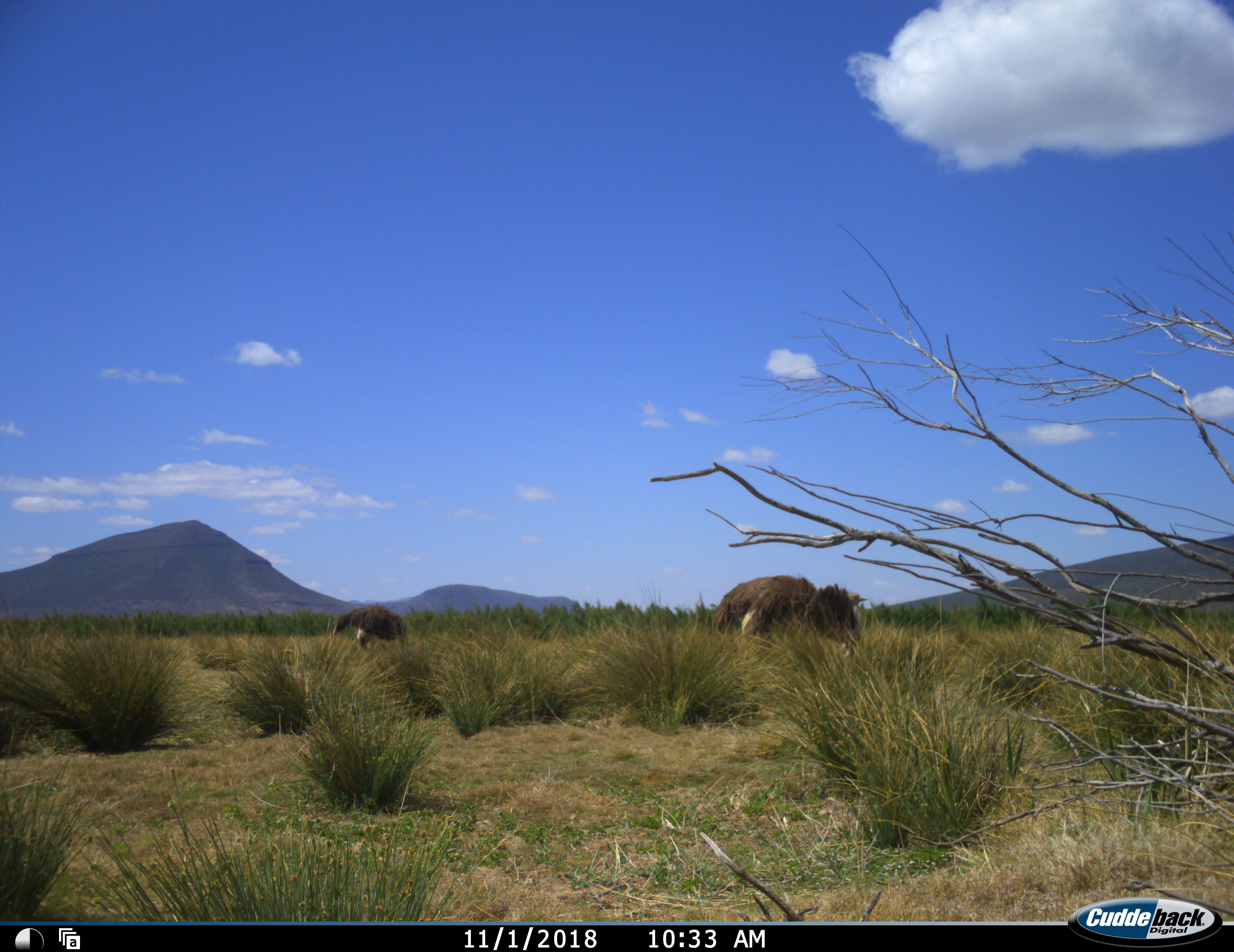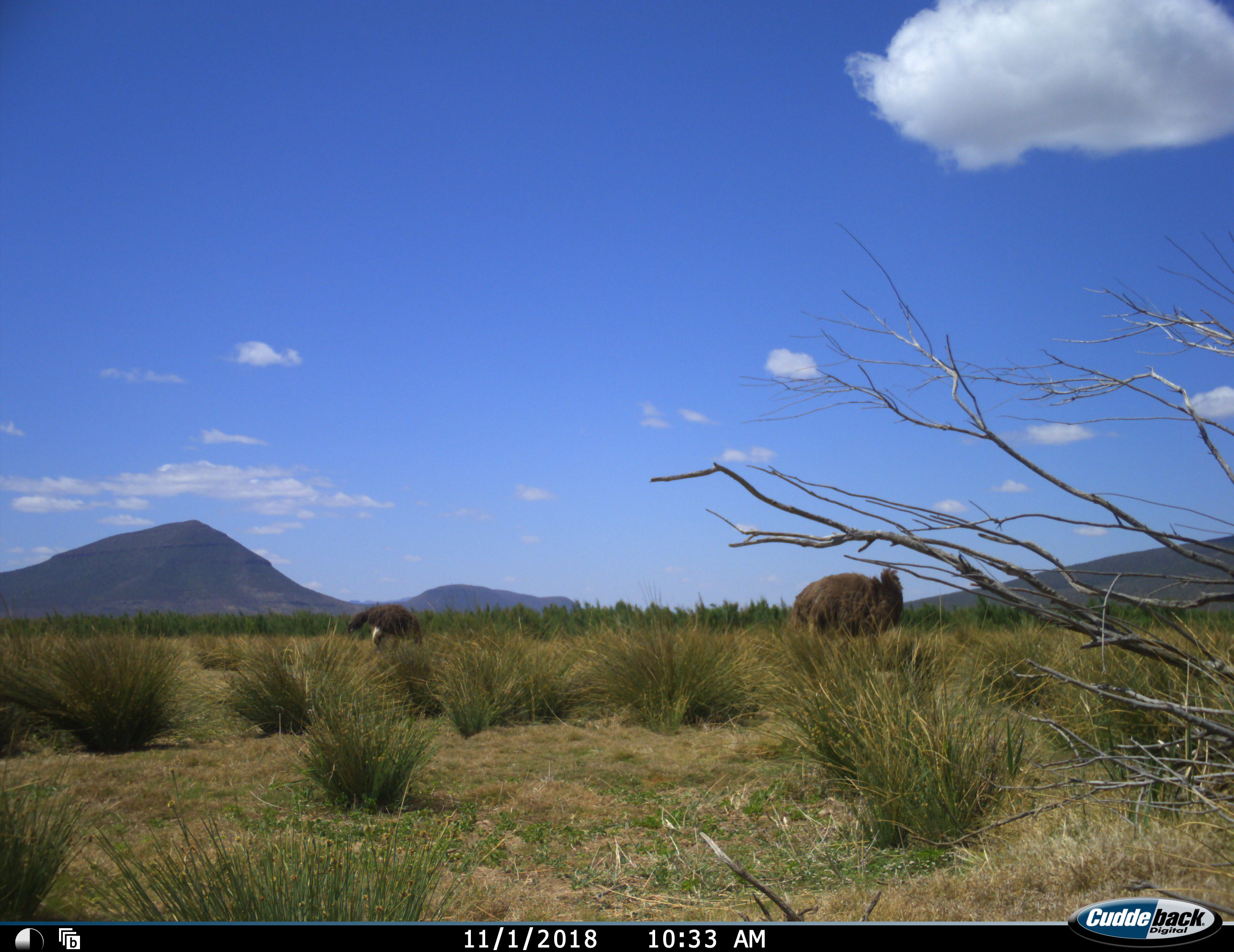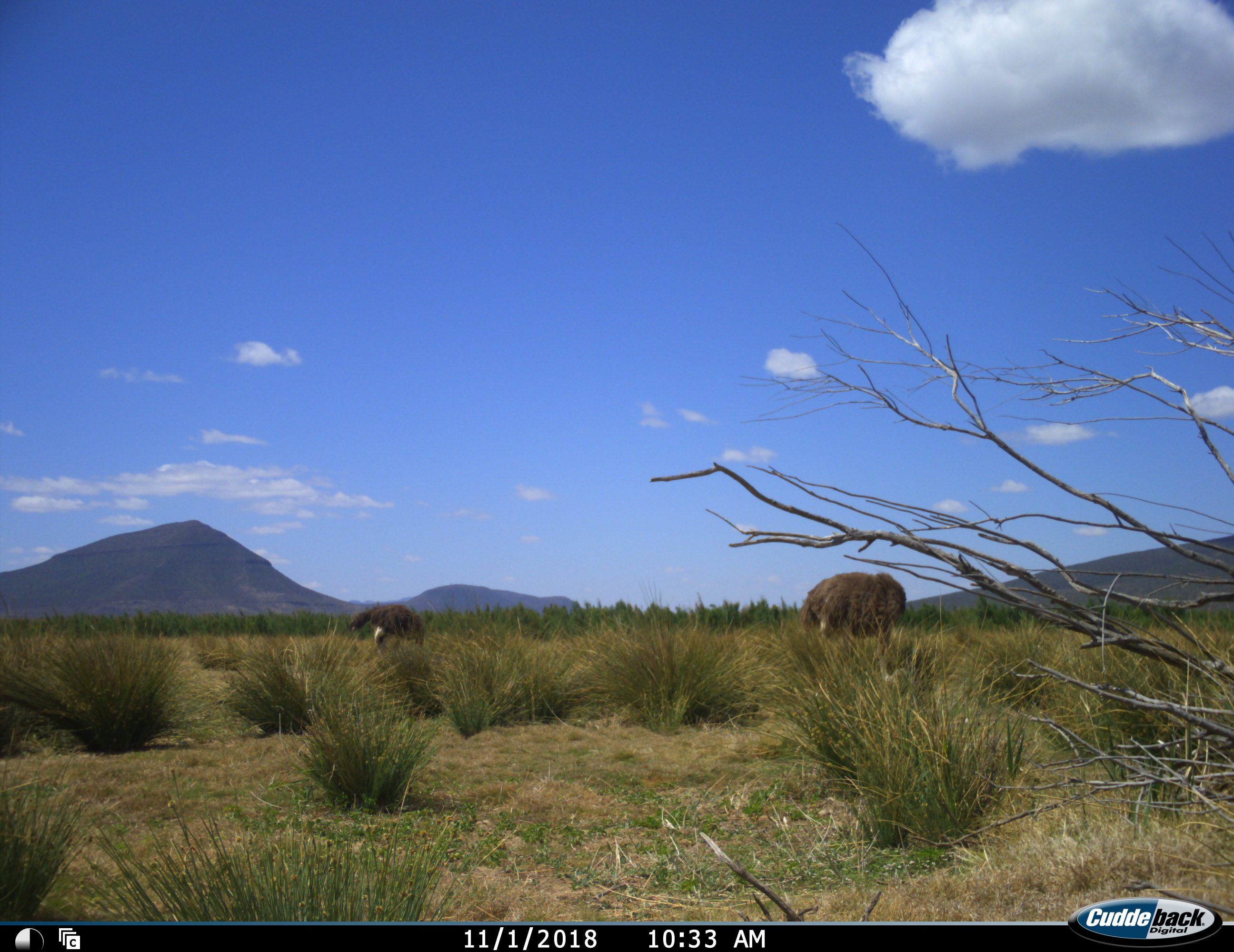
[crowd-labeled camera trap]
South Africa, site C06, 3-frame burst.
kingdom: Animalia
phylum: Chordata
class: Aves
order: Struthioniformes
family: Struthionidae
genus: Struthio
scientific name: Struthio camelus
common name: ostrich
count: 2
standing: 11%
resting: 0%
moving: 33%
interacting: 0%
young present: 0%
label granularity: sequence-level